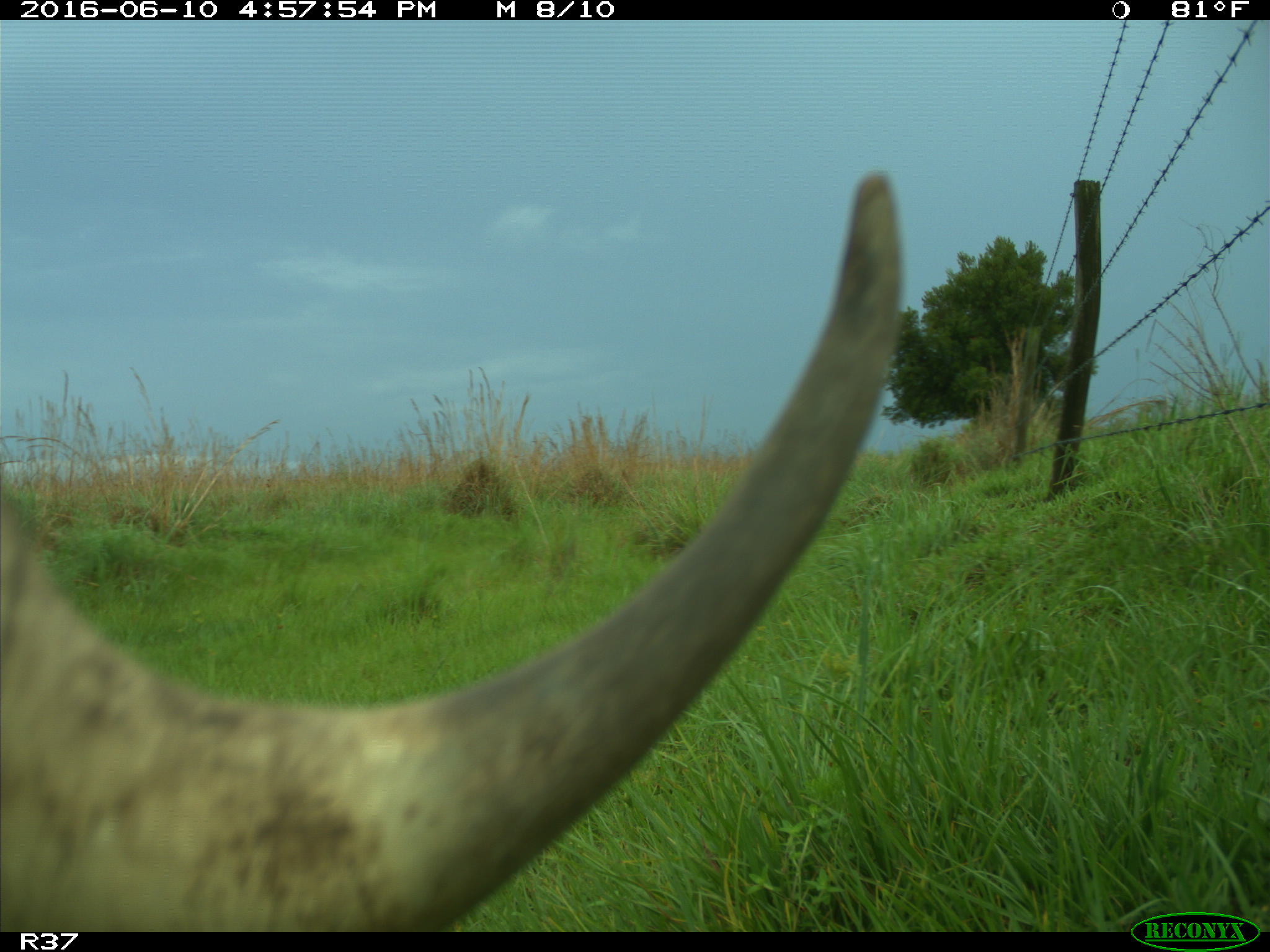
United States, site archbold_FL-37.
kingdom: Animalia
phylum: Chordata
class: Mammalia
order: Artiodactyla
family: Bovidae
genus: Bos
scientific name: Bos taurus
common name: domestic cow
Bos taurus (domestic cow).